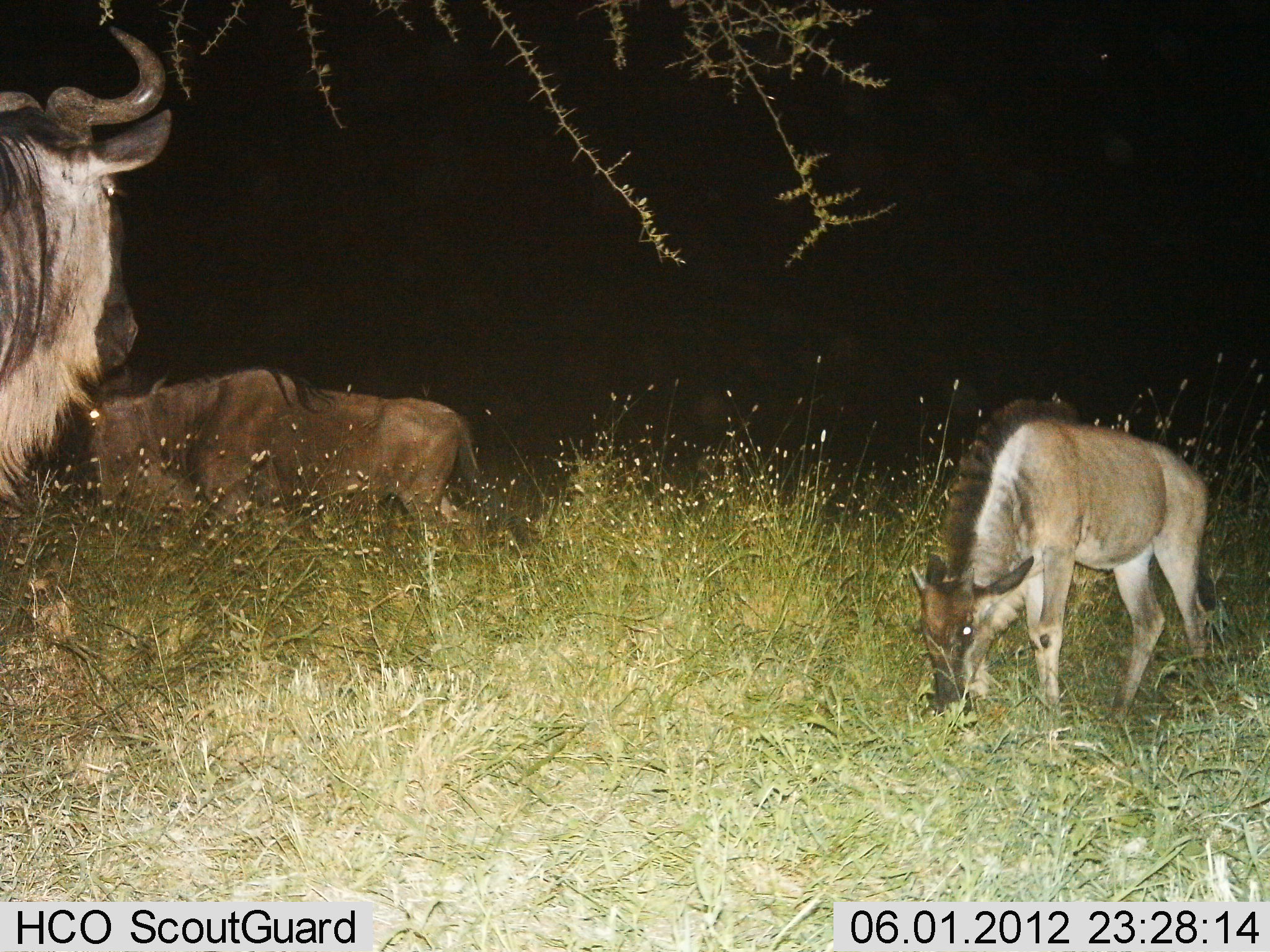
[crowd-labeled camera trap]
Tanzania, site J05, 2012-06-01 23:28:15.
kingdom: Animalia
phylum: Chordata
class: Mammalia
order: Artiodactyla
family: Bovidae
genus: Connochaetes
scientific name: Connochaetes taurinus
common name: blue wildebeest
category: wildebeest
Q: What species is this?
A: Wildebeest (blue wildebeest) (Connochaetes taurinus).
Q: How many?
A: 3.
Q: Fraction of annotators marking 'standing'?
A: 70%.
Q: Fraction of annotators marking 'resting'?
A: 10%.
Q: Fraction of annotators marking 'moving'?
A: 10%.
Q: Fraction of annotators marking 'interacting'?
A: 0%.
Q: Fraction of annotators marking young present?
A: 40%.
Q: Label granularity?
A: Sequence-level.